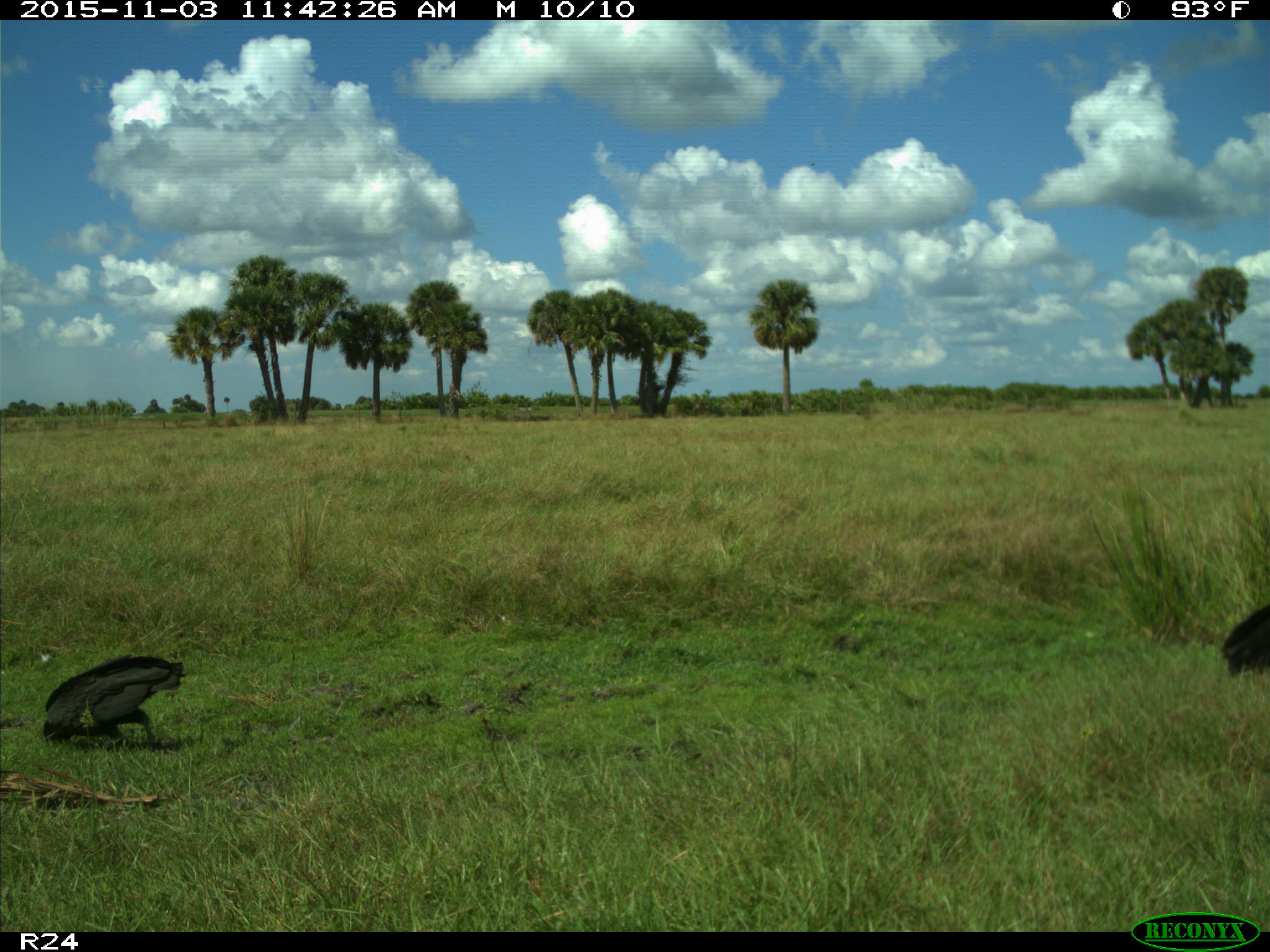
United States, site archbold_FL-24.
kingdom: Animalia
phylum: Chordata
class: Aves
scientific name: Aves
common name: birds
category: unidentified bird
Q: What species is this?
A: Unidentified bird (birds) (Aves).